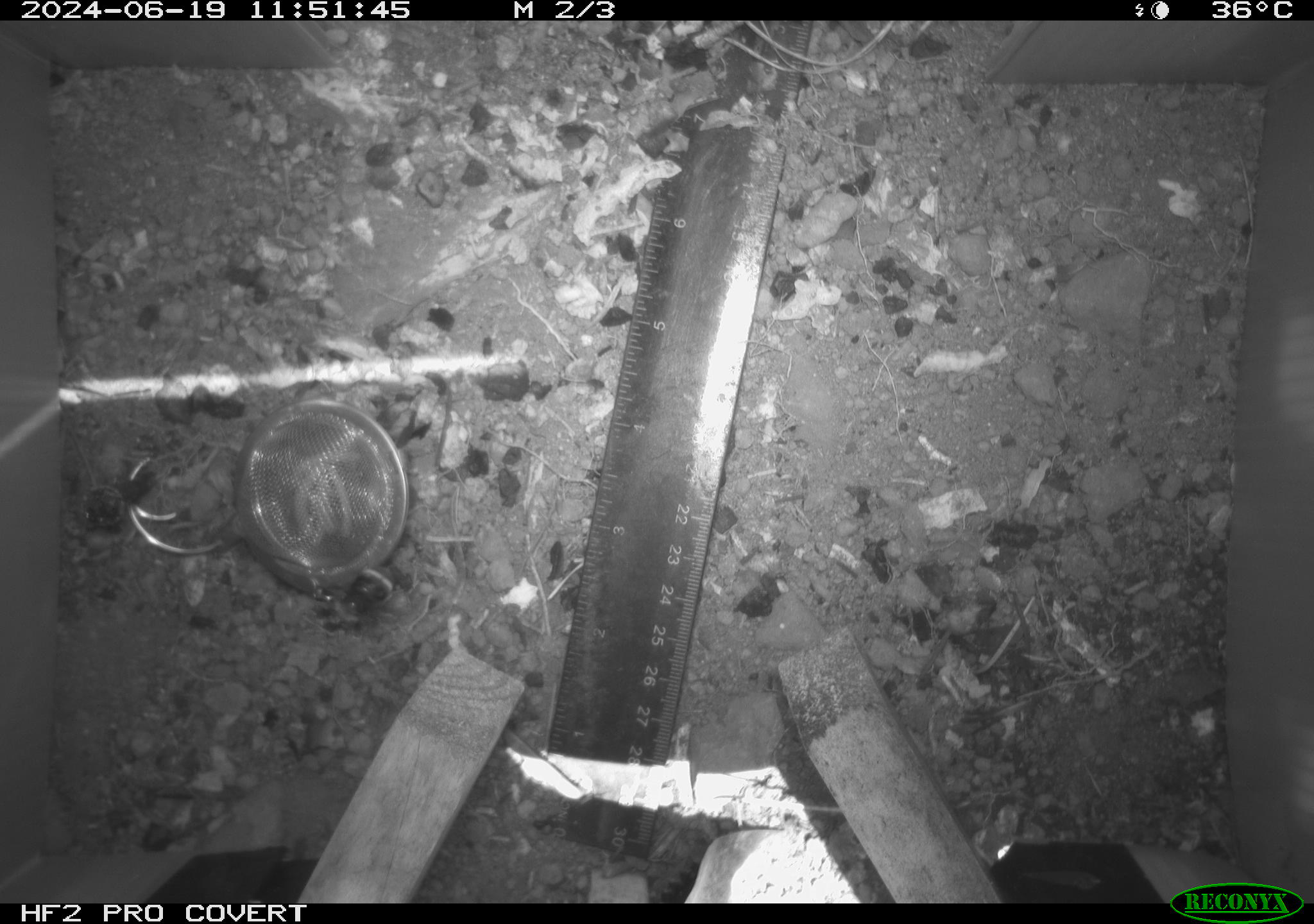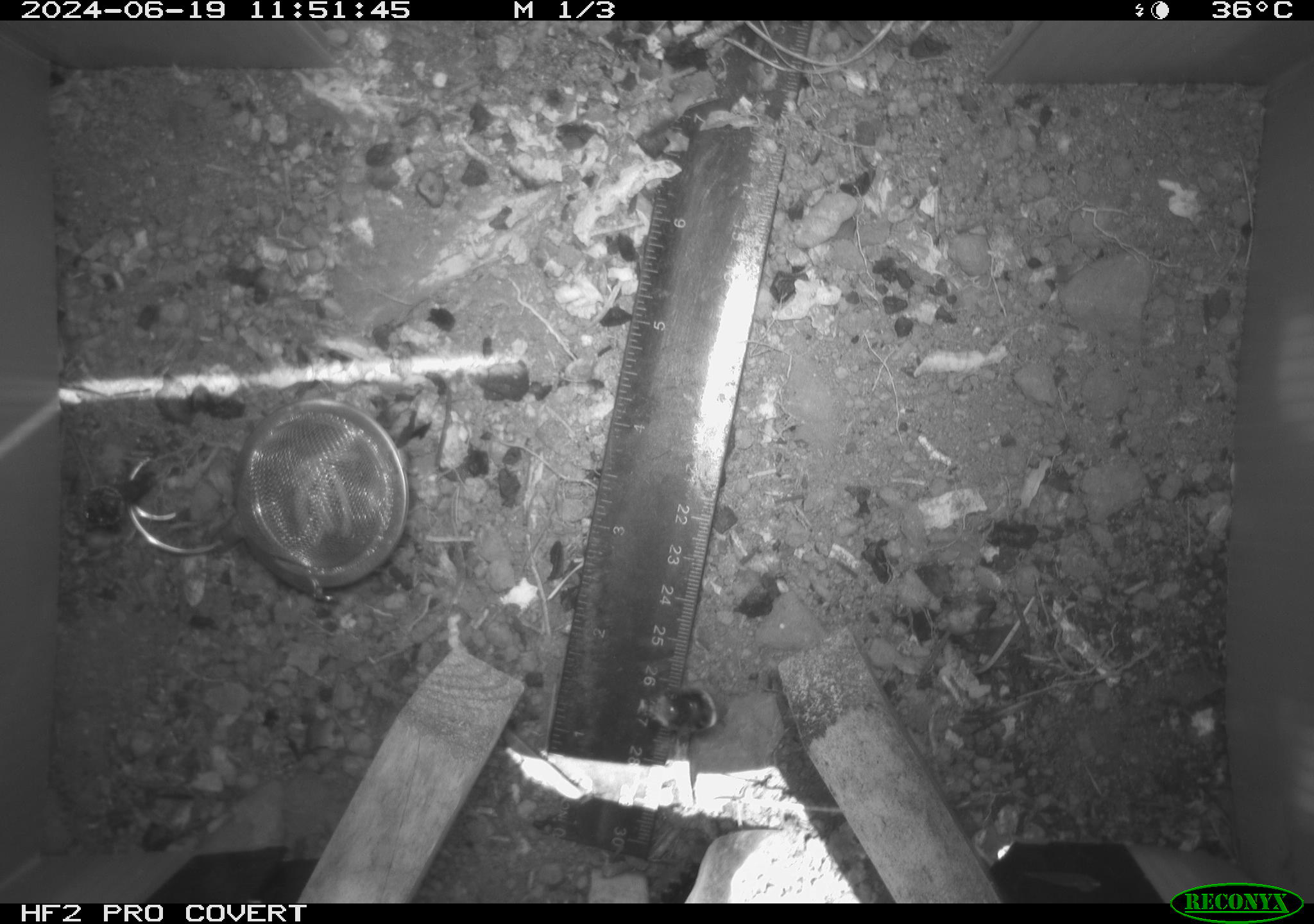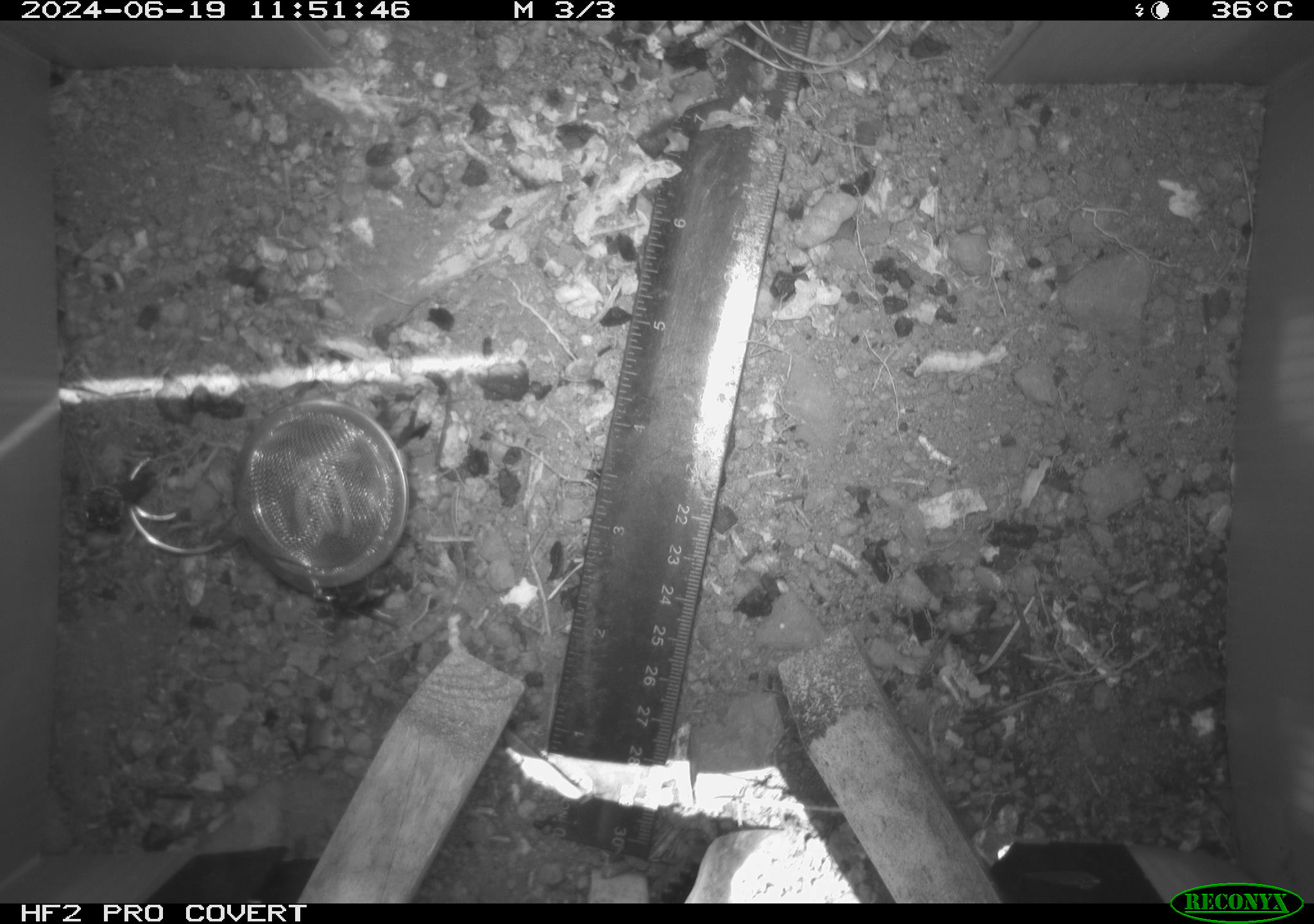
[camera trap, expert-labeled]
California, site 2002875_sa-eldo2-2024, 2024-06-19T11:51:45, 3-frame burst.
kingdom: Animalia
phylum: Arthropoda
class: Insecta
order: Hymenoptera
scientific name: Hymenoptera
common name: ants, bees, wasps, and sawflies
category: hymenoptera order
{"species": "hymenoptera order (ants, bees, wasps, and sawflies) (Hymenoptera)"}